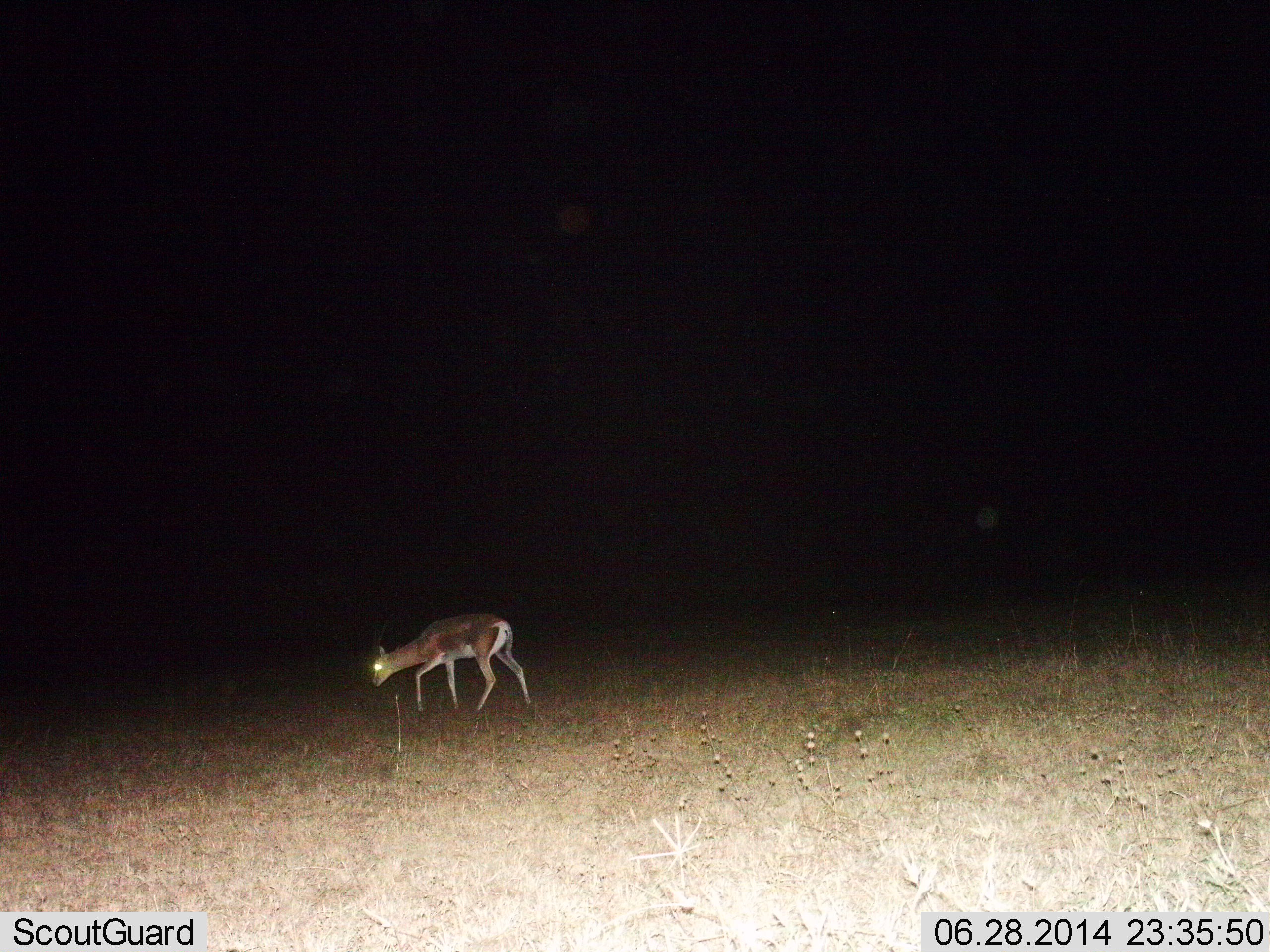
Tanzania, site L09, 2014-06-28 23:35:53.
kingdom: Animalia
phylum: Chordata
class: Mammalia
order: Artiodactyla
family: Bovidae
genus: Nanger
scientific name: Nanger granti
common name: grant's gazelle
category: gazellegrants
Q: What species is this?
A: Gazellegrants (grant's gazelle) (Nanger granti).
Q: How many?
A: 1.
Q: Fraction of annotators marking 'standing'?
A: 30%.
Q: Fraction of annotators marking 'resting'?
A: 0%.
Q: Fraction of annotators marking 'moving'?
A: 10%.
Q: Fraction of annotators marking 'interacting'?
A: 0%.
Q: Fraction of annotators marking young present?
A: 0%.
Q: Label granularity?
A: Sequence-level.